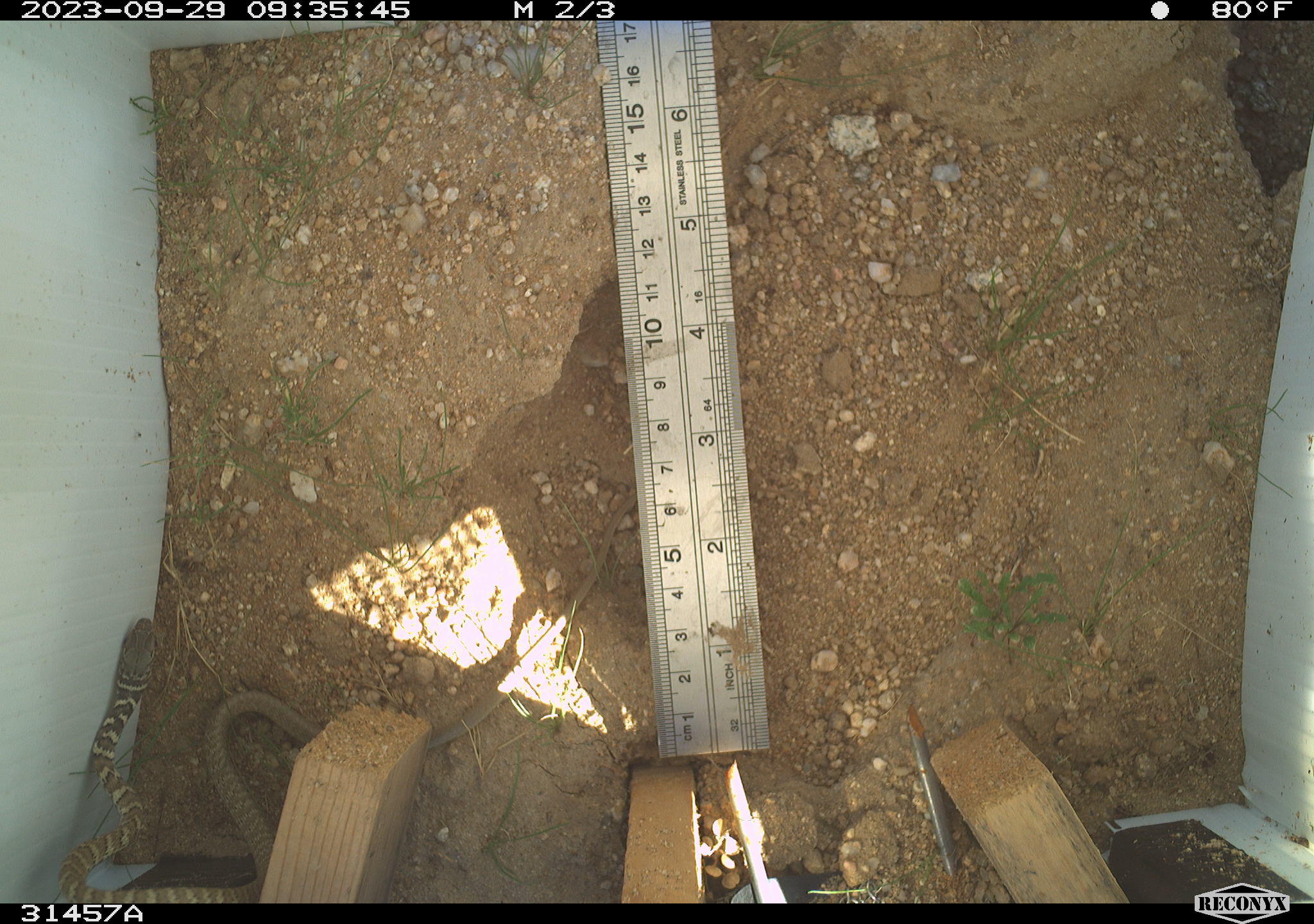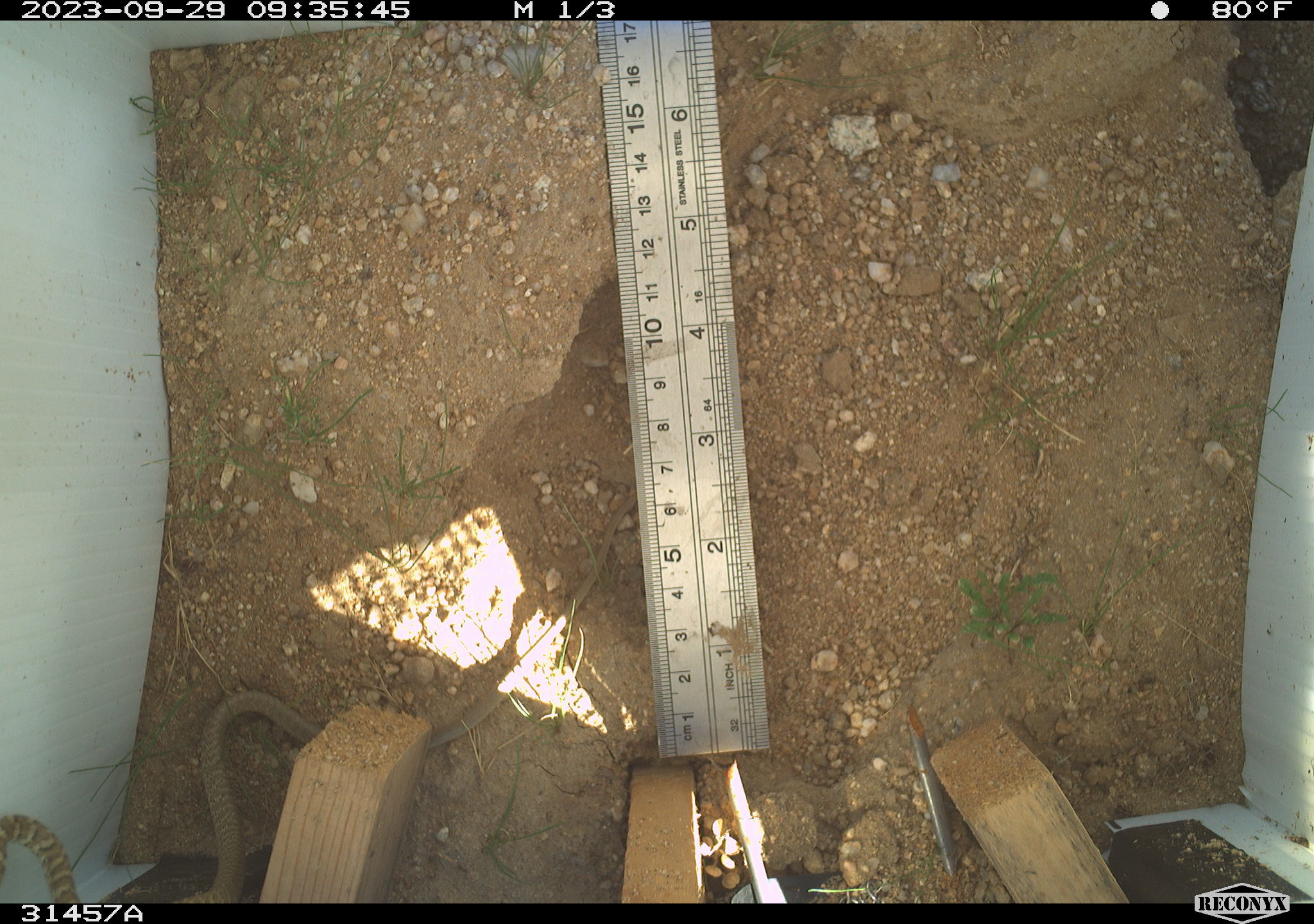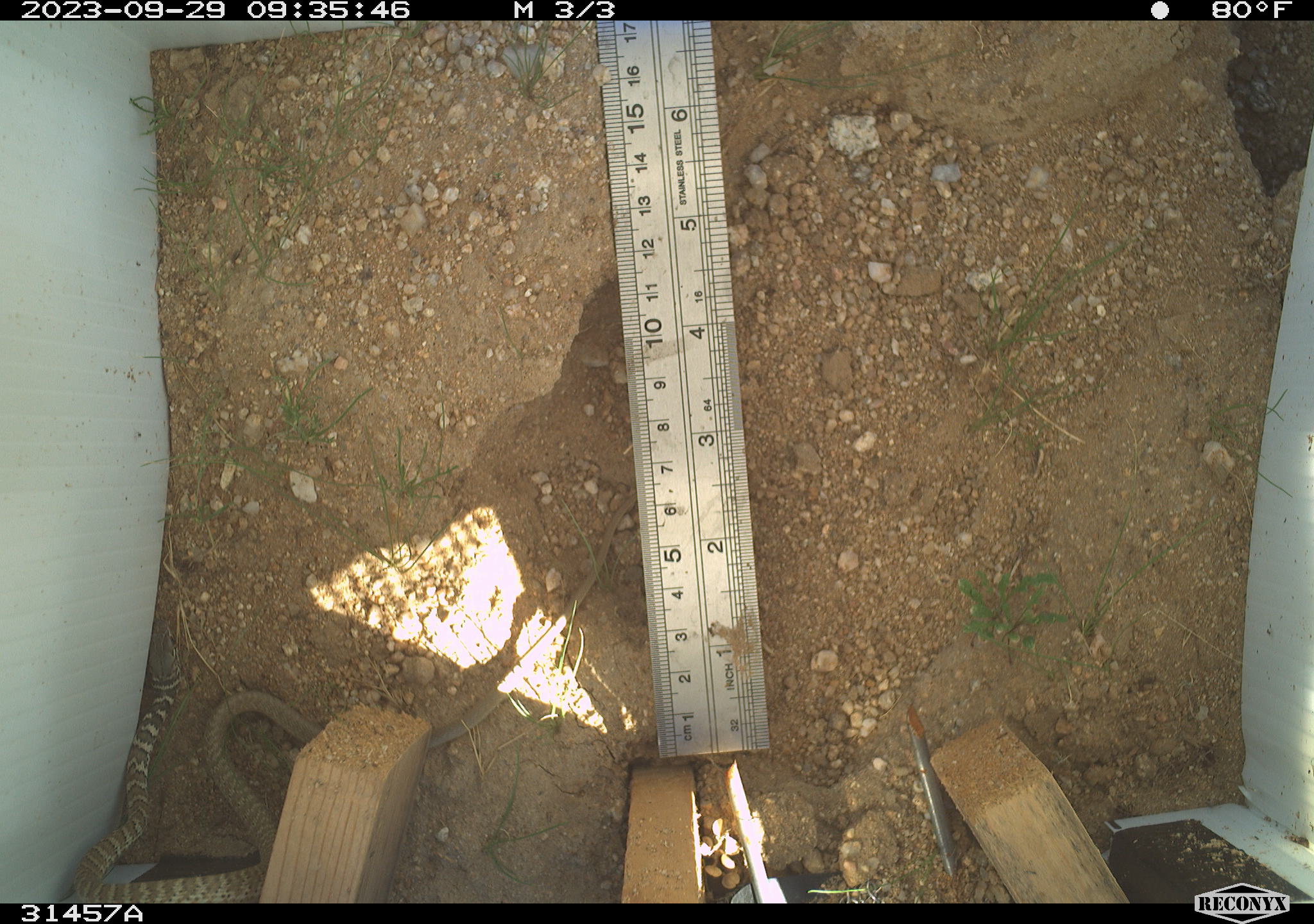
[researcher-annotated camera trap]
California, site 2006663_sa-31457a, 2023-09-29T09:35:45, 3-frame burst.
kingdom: Animalia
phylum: Chordata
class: Reptilia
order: Squamata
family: Colubridae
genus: Masticophis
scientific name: Masticophis flagellum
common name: coachwhip